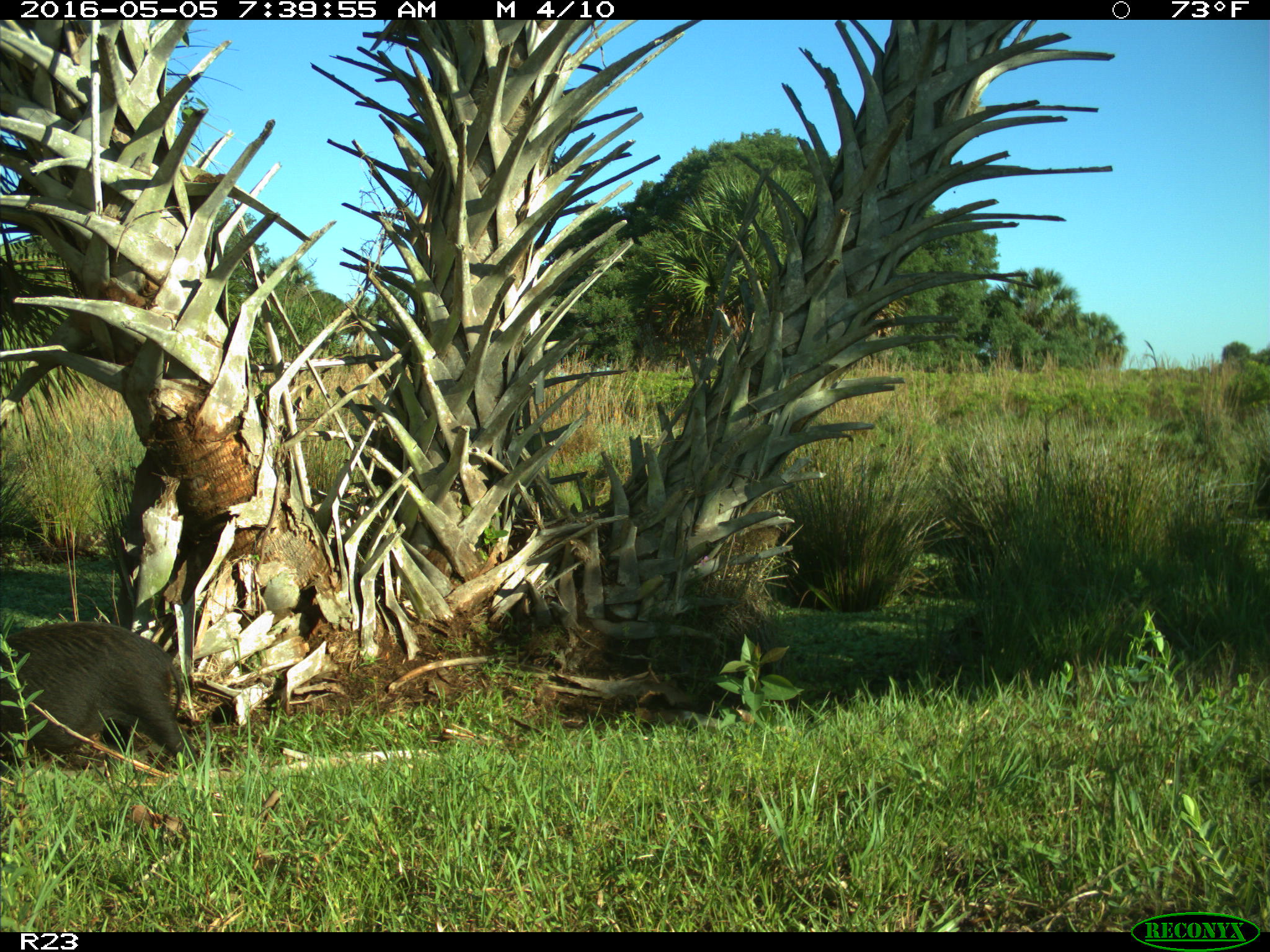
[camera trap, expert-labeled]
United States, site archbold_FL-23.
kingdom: Animalia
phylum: Chordata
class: Mammalia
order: Artiodactyla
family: Suidae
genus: Sus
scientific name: Sus scrofa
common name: wild boar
Sus scrofa (wild boar).